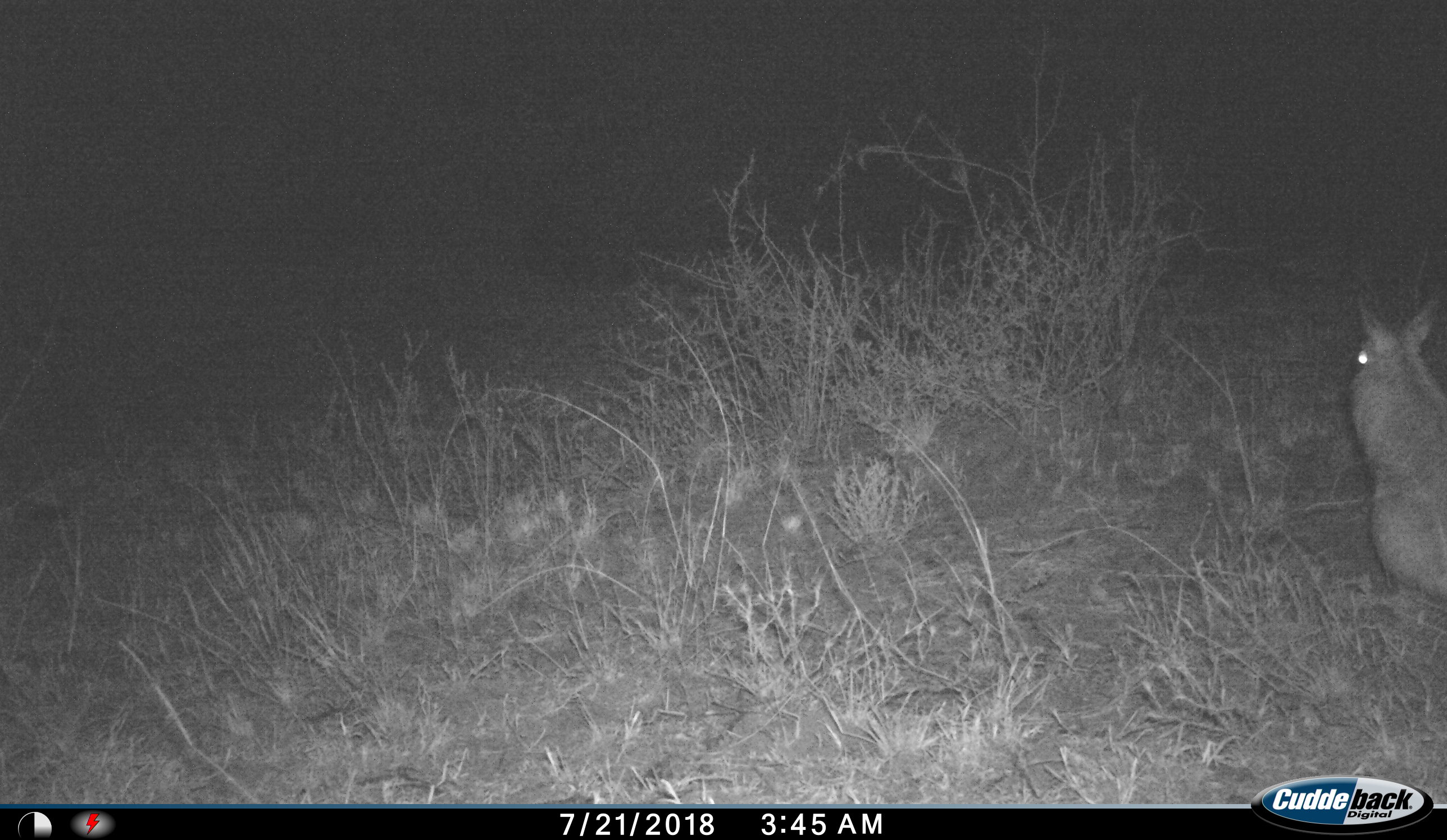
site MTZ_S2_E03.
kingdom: Animalia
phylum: Chordata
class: Mammalia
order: Rodentia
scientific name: Rodentia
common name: rodent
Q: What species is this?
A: Rodent (Rodentia).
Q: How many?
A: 1.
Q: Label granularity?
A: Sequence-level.